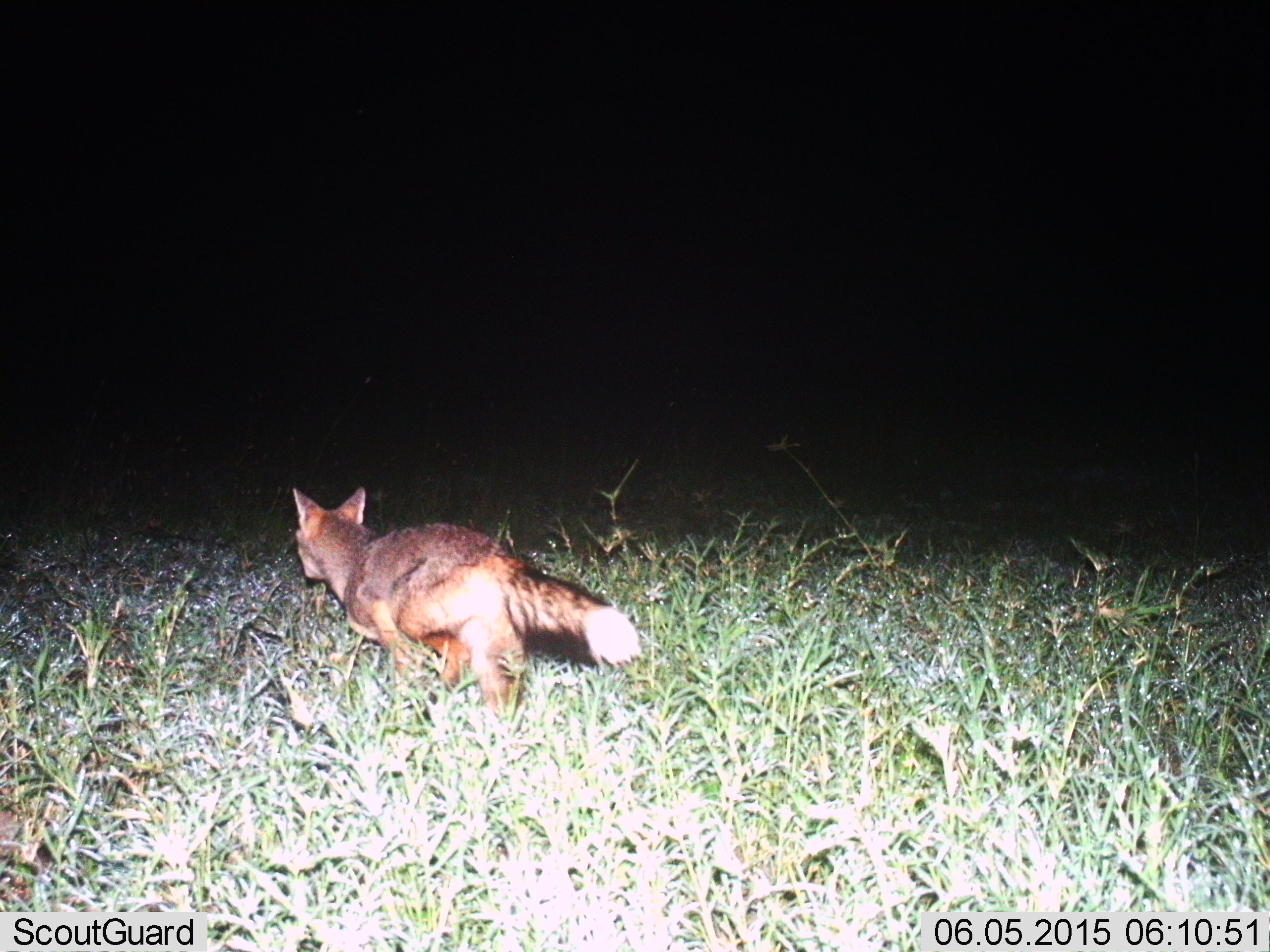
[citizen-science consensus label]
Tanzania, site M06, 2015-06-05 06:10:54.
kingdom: Animalia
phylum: Chordata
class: Mammalia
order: Carnivora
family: Canidae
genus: Lupulella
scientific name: Lupulella mesomelas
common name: black-backed jackal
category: jackal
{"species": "jackal (black-backed jackal) (Lupulella mesomelas)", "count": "1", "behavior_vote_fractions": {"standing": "0%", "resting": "0%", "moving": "100%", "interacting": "0%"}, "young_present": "0%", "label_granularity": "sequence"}